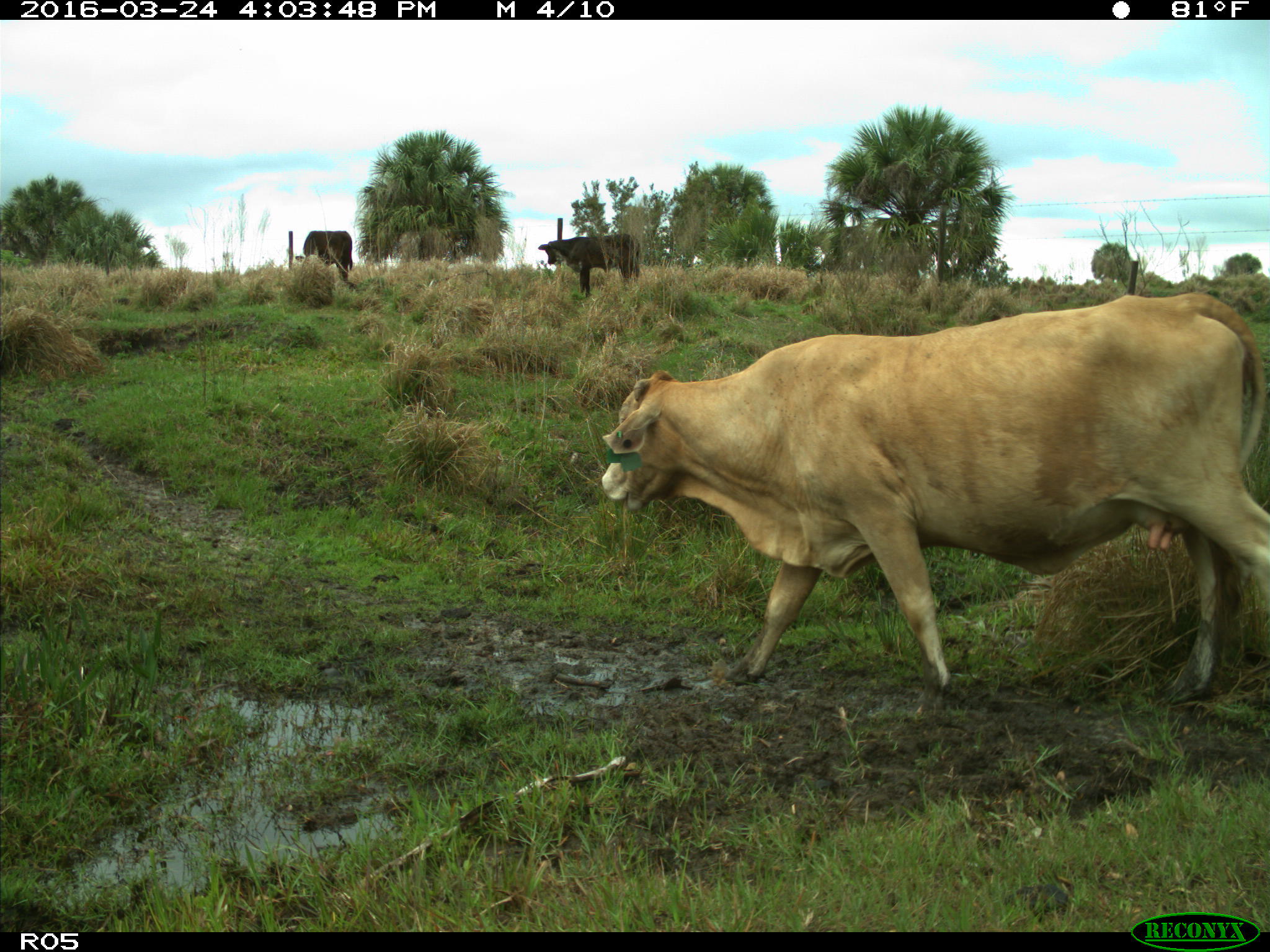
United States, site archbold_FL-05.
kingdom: Animalia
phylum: Chordata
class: Mammalia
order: Artiodactyla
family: Bovidae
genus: Bos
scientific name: Bos taurus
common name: domestic cow